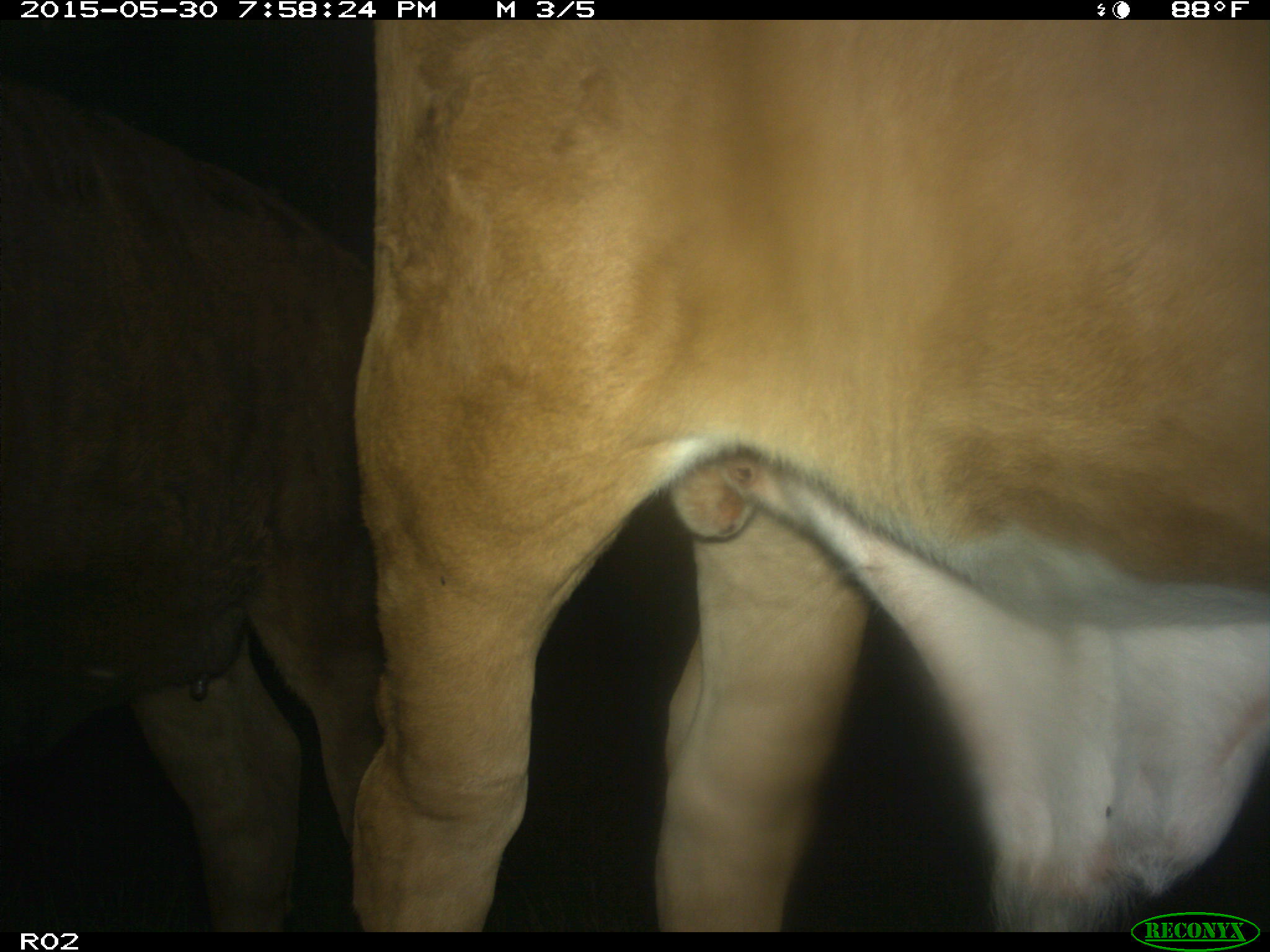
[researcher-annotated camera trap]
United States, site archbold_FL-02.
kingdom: Animalia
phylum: Chordata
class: Mammalia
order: Artiodactyla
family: Bovidae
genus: Bos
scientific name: Bos taurus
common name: domestic cow